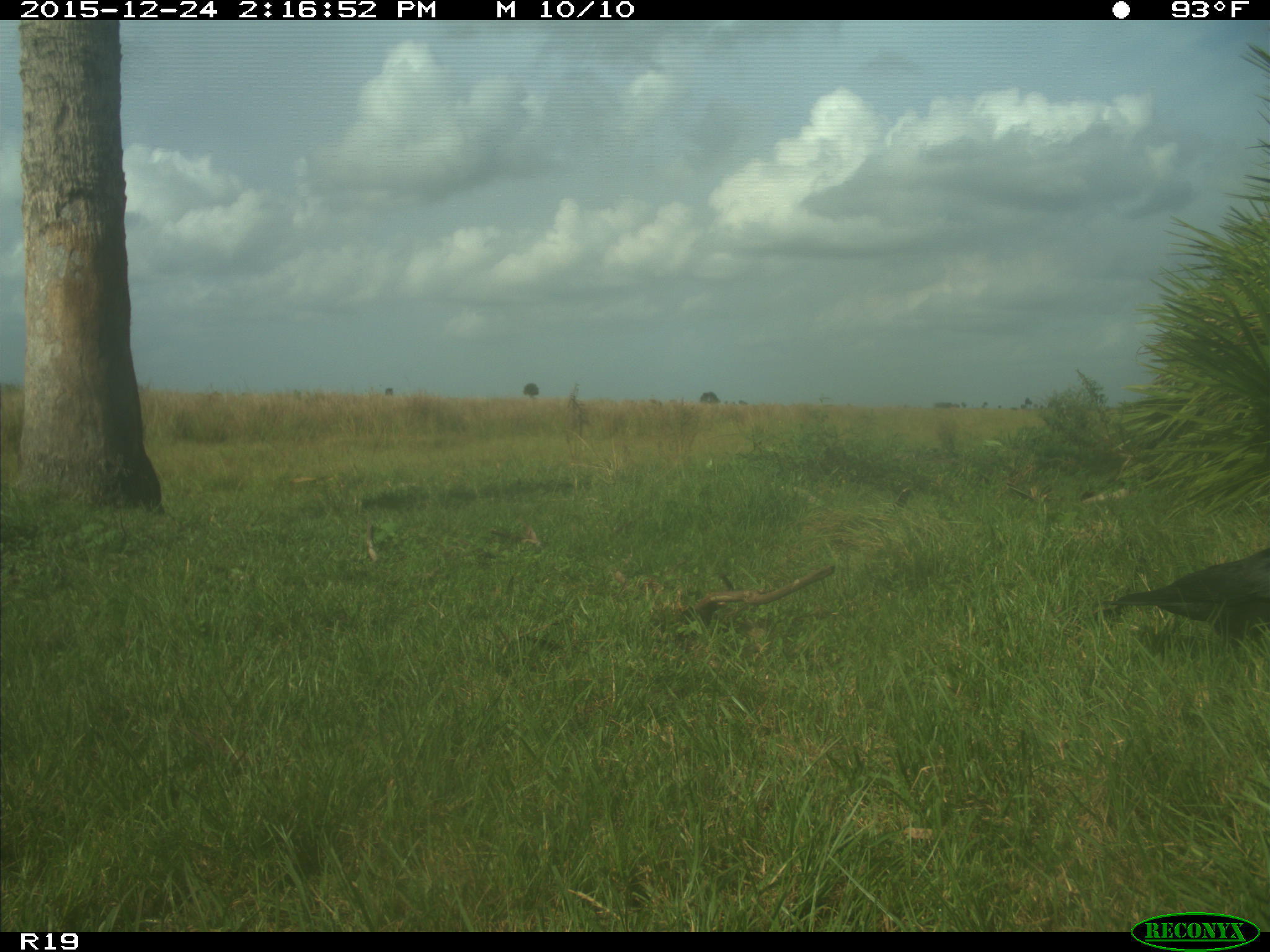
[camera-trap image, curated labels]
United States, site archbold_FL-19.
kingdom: Animalia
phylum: Chordata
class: Aves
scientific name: Aves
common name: birds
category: unidentified bird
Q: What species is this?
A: Unidentified bird (birds) (Aves).